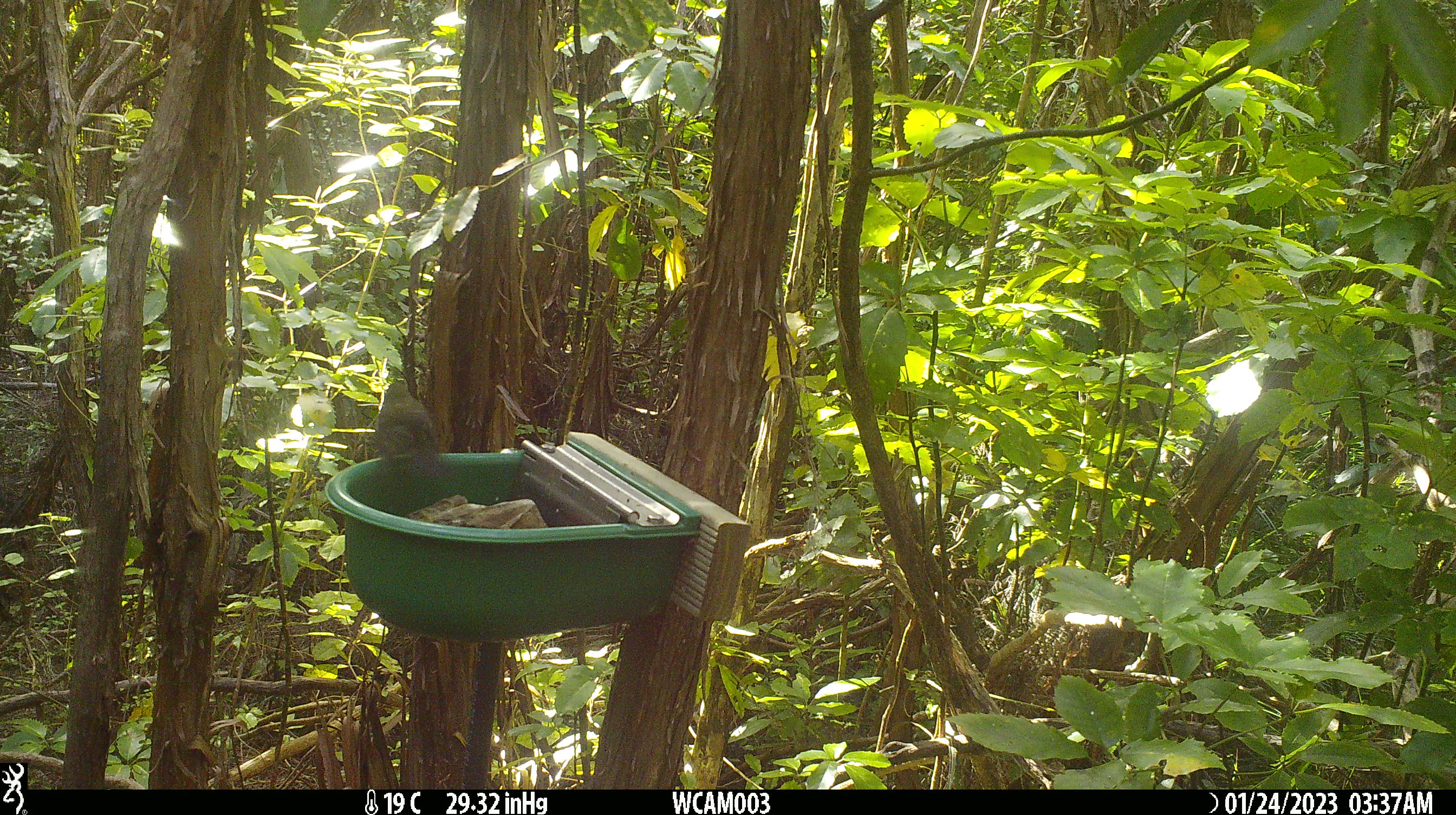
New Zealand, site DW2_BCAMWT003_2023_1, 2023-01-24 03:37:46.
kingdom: Animalia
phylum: Chordata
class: Aves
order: Passeriformes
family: Meliphagidae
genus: Anthornis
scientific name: Anthornis melanura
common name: new zealand bellbird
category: bellbird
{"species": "bellbird (new zealand bellbird) (Anthornis melanura)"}